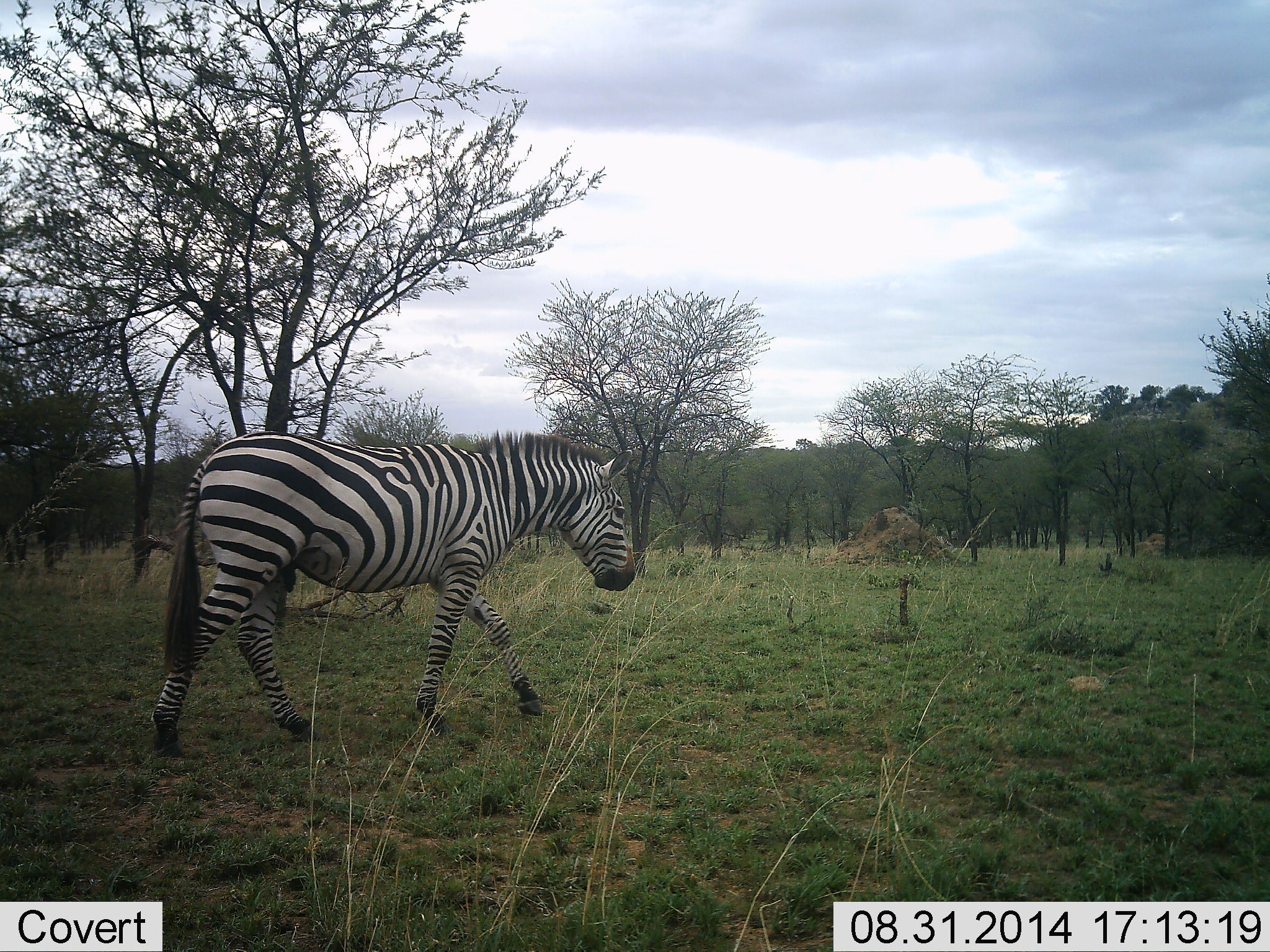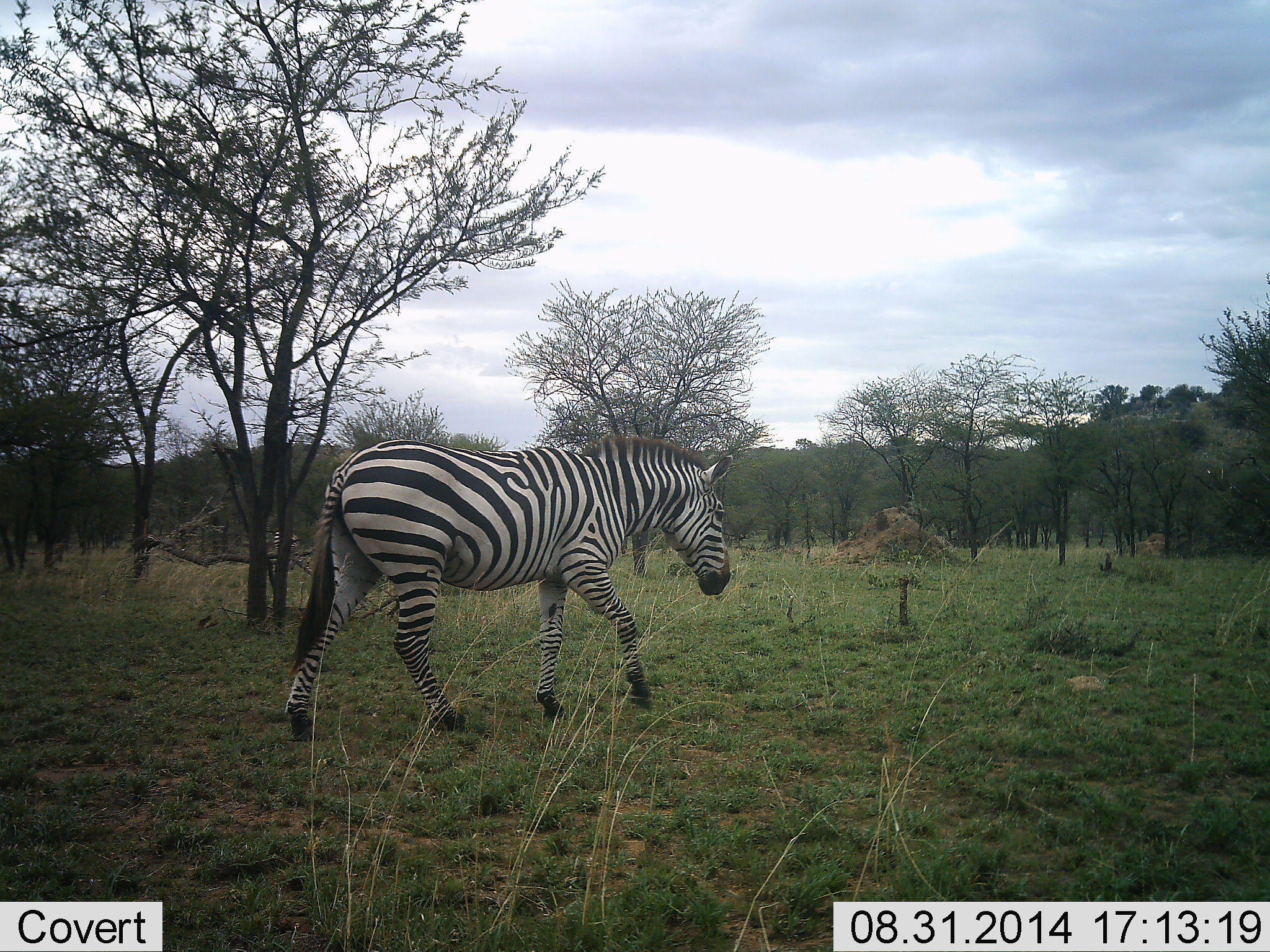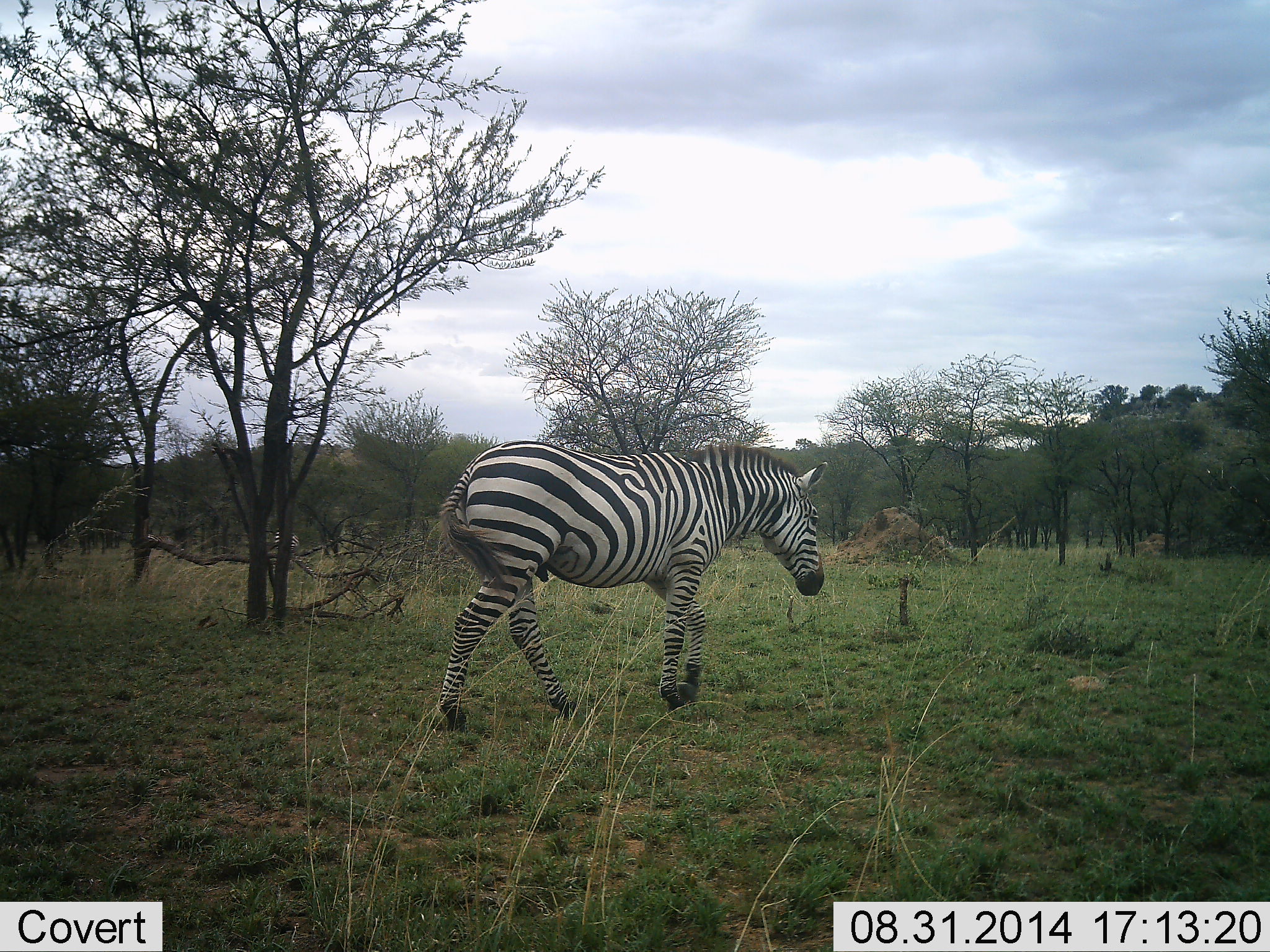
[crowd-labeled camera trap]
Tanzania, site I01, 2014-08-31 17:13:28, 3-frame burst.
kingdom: Animalia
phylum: Chordata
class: Mammalia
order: Perissodactyla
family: Equidae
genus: Equus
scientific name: Equus quagga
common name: plains zebra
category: zebra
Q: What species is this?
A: Zebra (plains zebra) (Equus quagga).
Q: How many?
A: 1.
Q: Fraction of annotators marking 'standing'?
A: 20%.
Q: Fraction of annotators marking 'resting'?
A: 0%.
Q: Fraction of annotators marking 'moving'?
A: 90%.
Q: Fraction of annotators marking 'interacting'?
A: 0%.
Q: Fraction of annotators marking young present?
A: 0%.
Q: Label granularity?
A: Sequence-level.